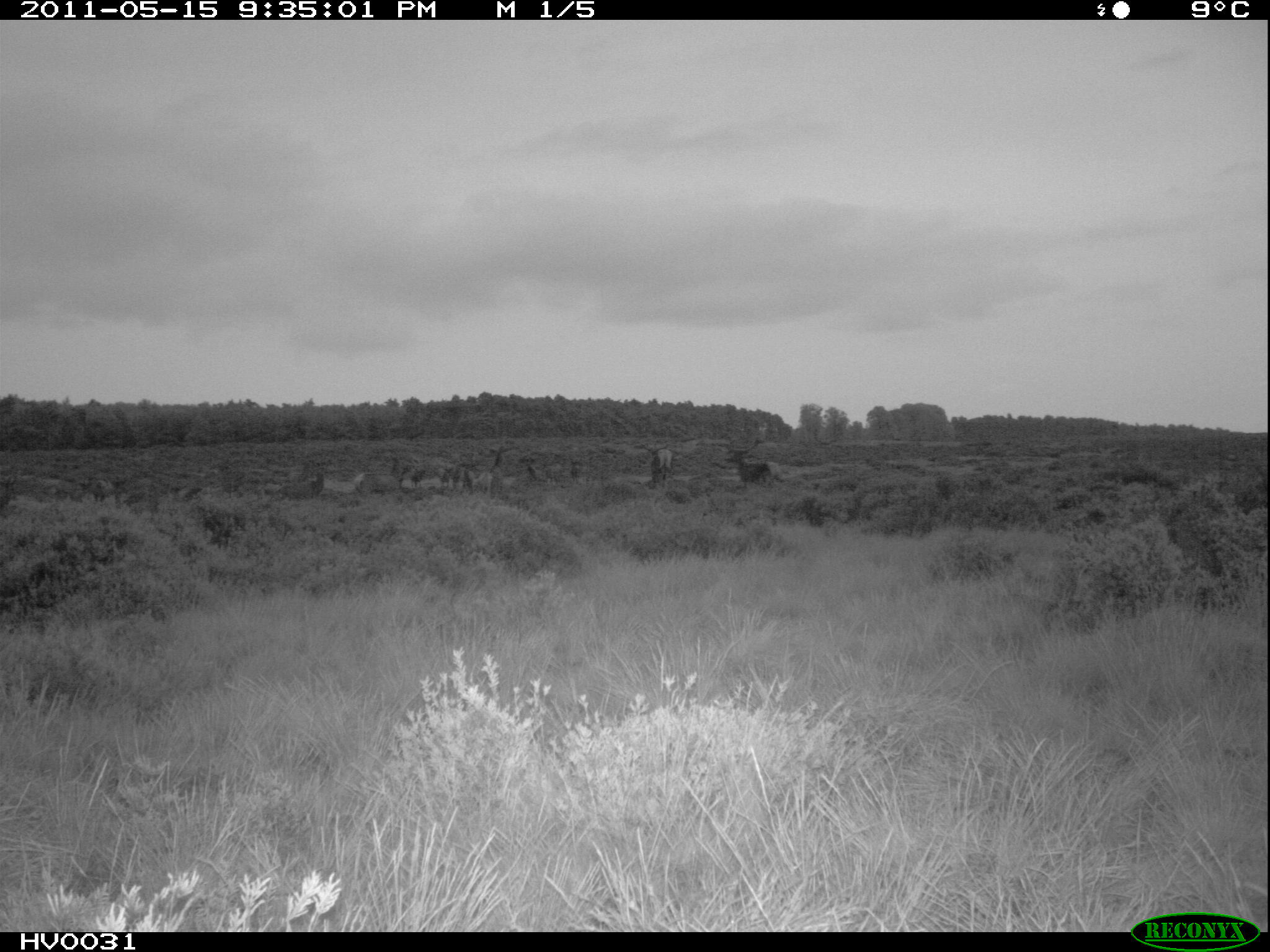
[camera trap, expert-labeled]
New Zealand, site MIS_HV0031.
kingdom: Animalia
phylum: Chordata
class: Mammalia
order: Artiodactyla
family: Cervidae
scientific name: Cervidae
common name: deer